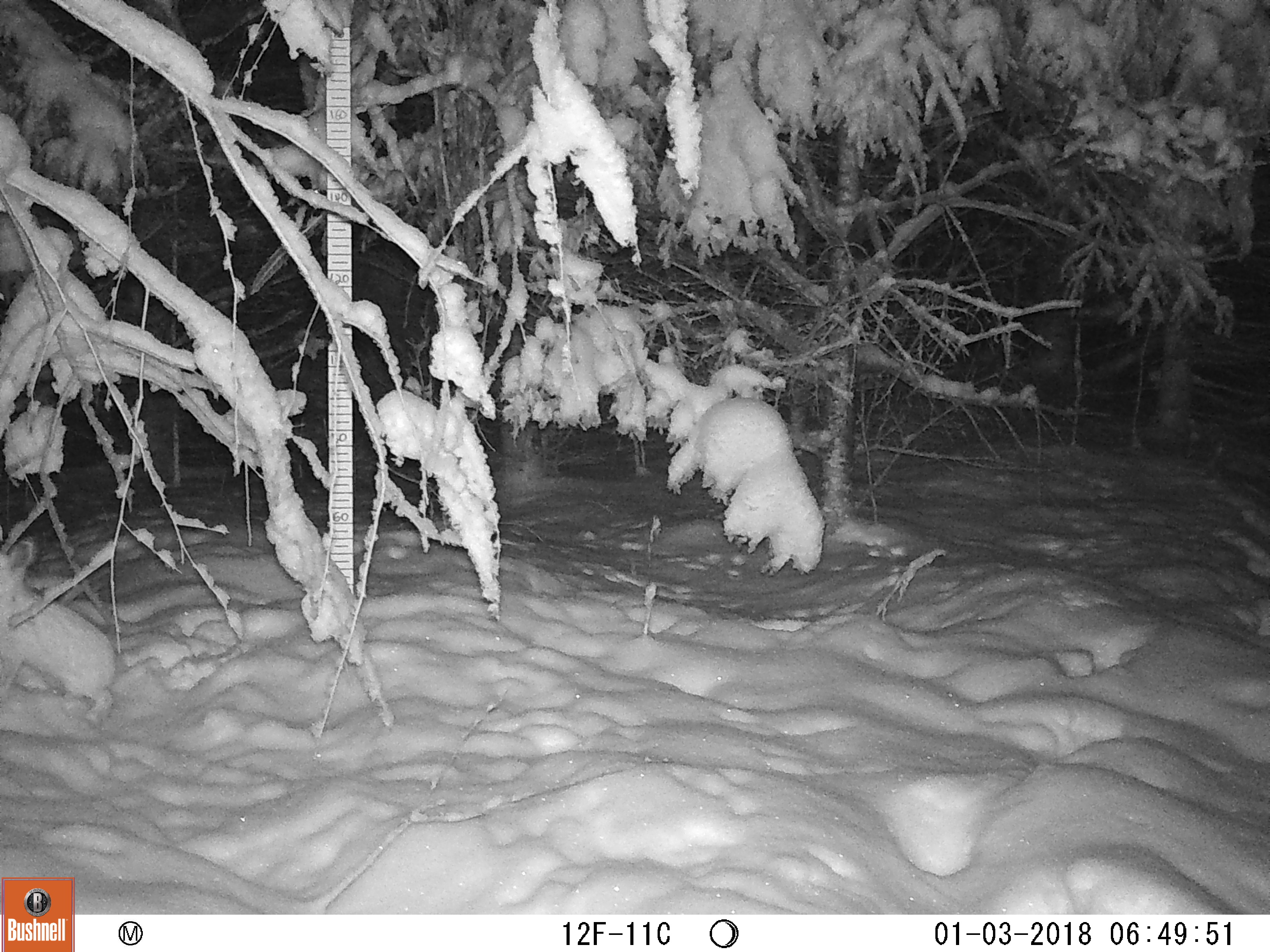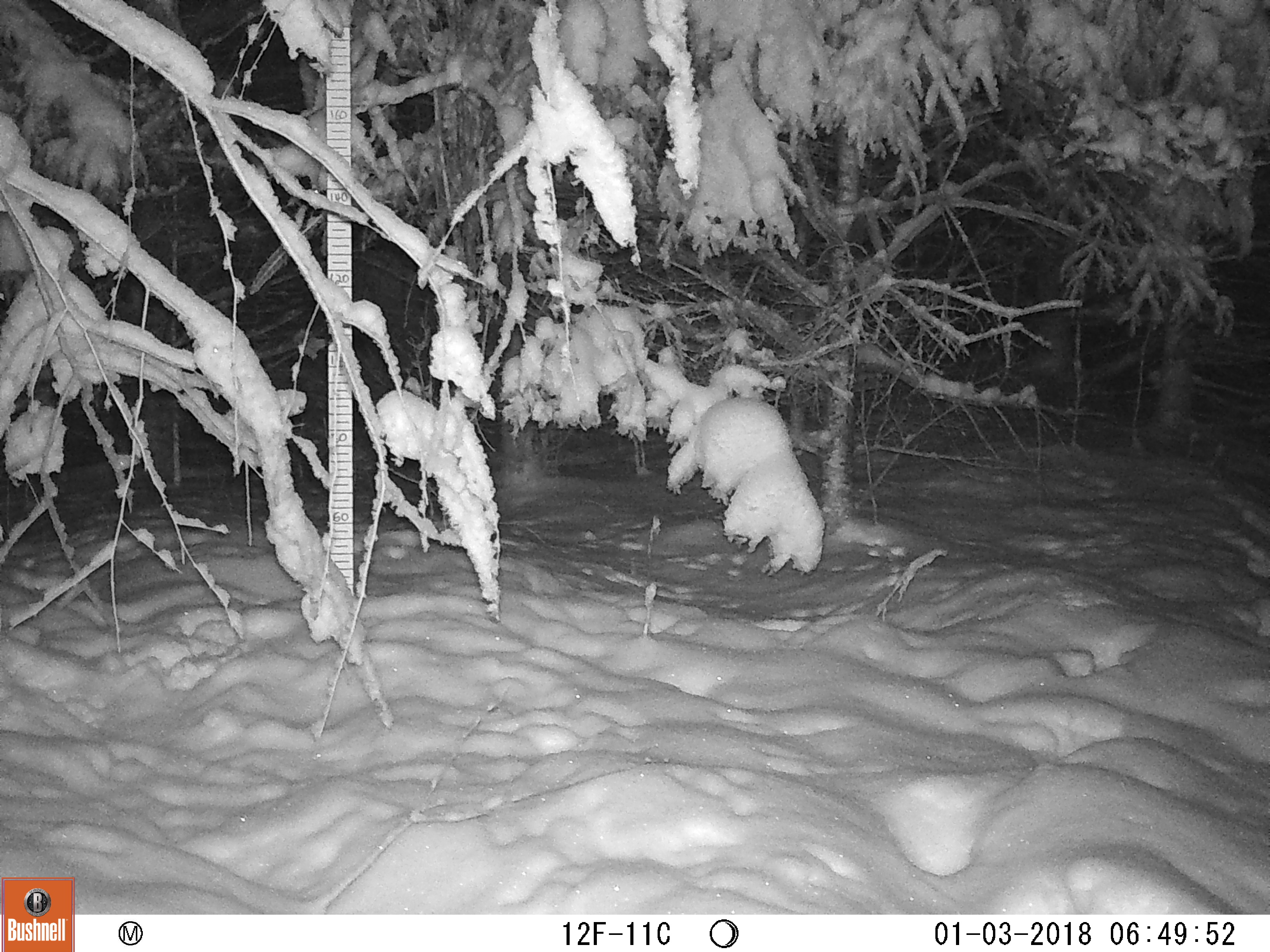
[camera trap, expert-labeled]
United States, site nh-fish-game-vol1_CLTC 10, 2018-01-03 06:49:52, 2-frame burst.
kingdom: Animalia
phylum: Chordata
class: Mammalia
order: Lagomorpha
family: Leporidae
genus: Lepus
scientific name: Lepus americanus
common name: snowshoe hare